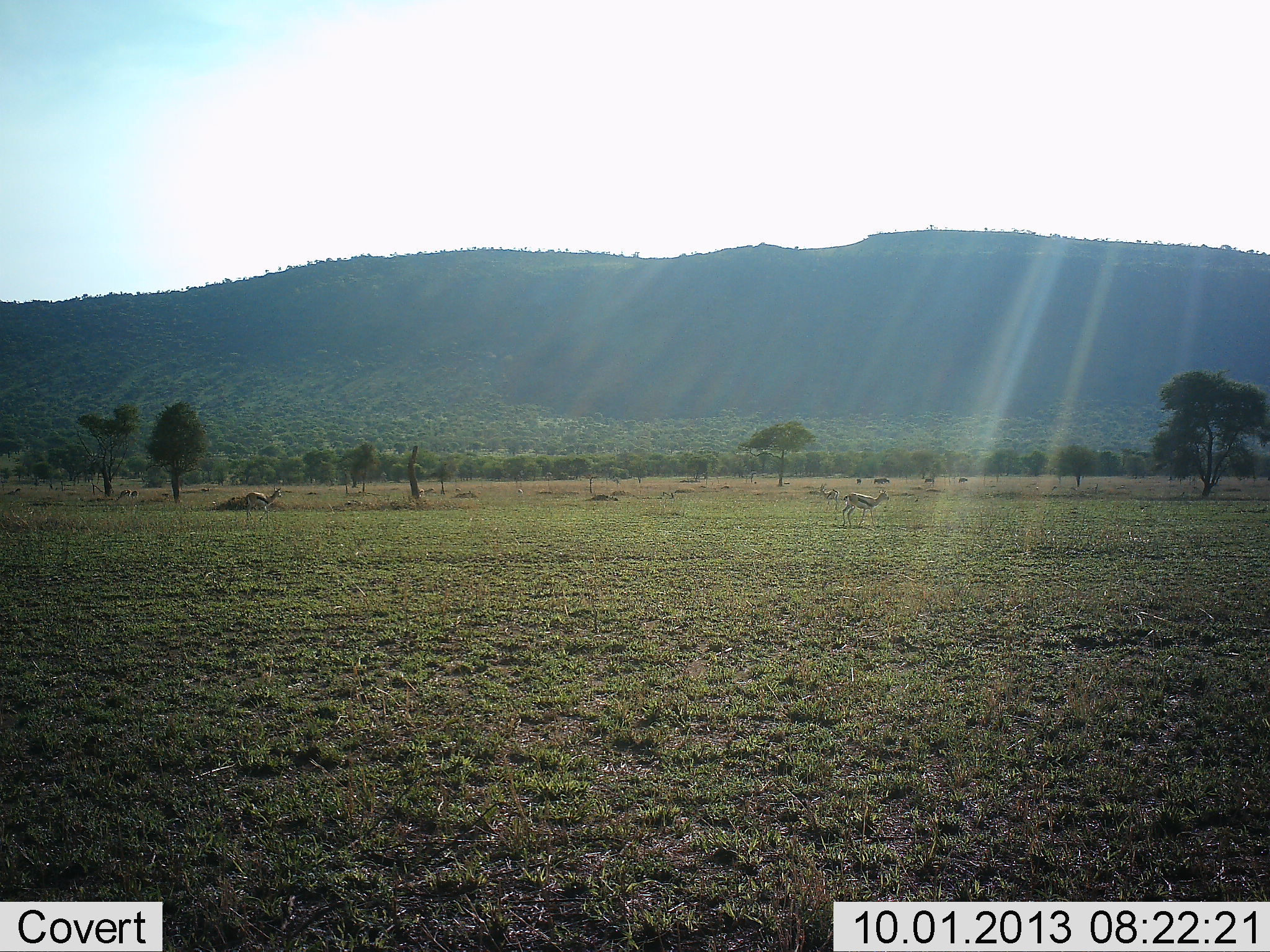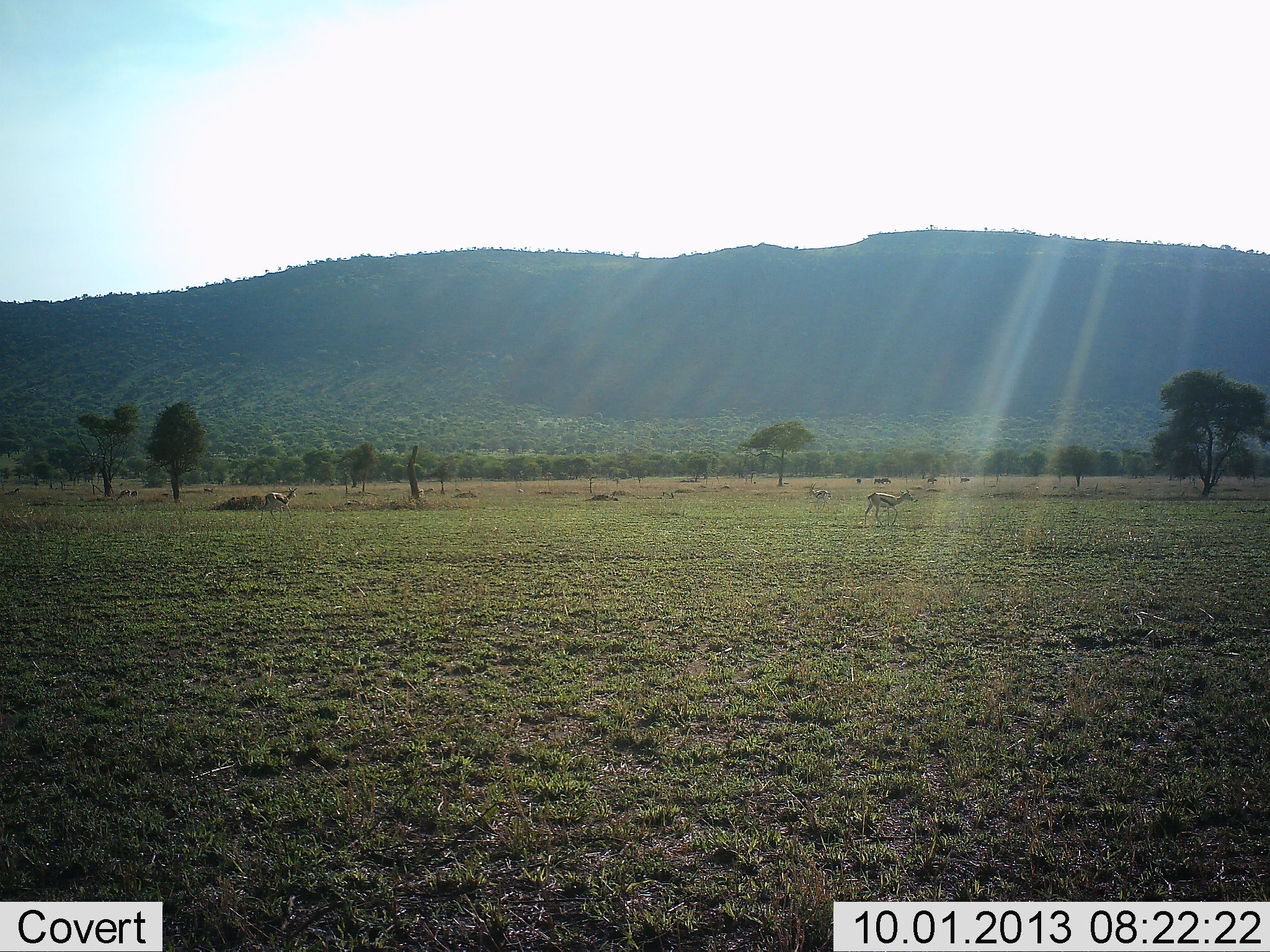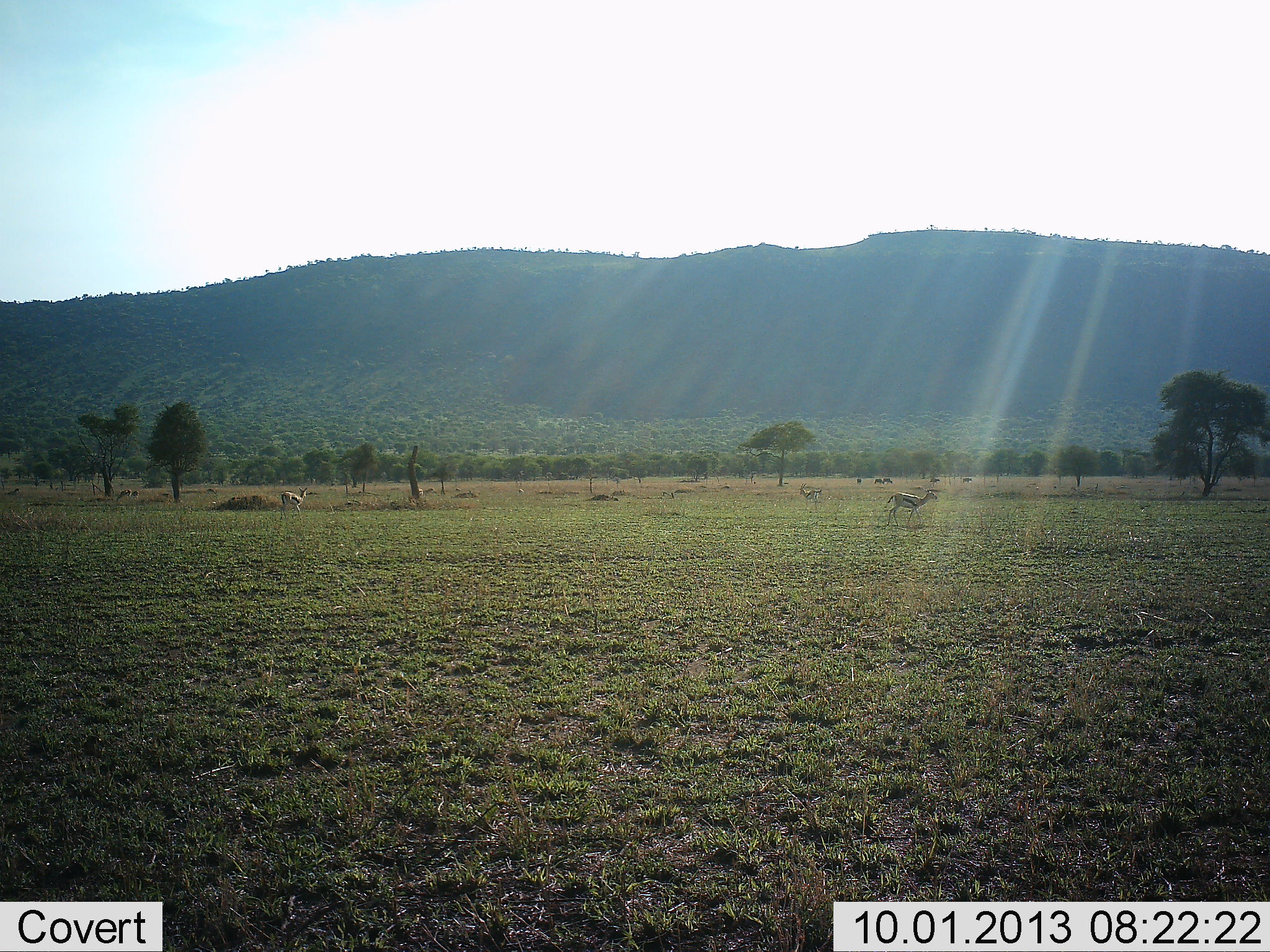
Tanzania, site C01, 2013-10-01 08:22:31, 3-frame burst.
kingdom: Animalia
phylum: Chordata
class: Mammalia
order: Artiodactyla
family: Bovidae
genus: Eudorcas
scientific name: Eudorcas thomsonii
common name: thomson's gazelle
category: gazellethomsons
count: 3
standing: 10%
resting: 0%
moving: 100%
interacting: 0%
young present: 3%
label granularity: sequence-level